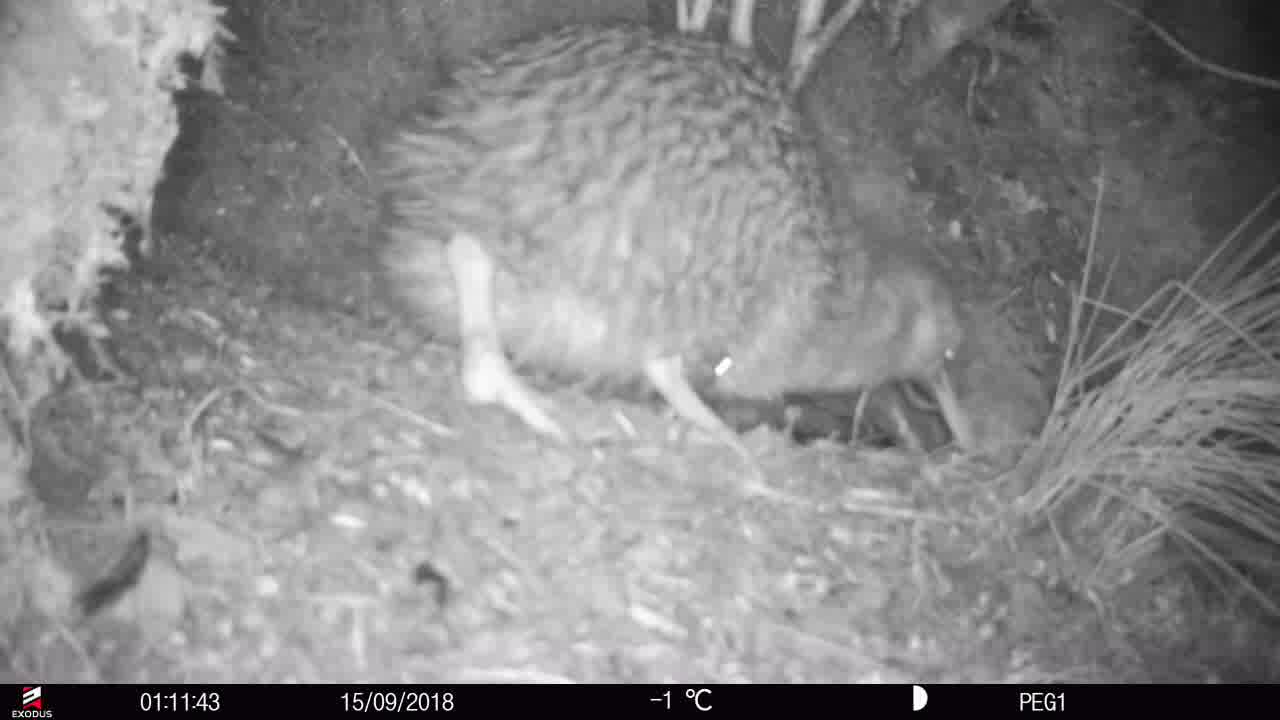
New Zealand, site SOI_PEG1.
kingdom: Animalia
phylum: Chordata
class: Aves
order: Apterygiformes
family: Apterygidae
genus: Apteryx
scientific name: Apteryx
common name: kiwi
Kiwi (Apteryx).